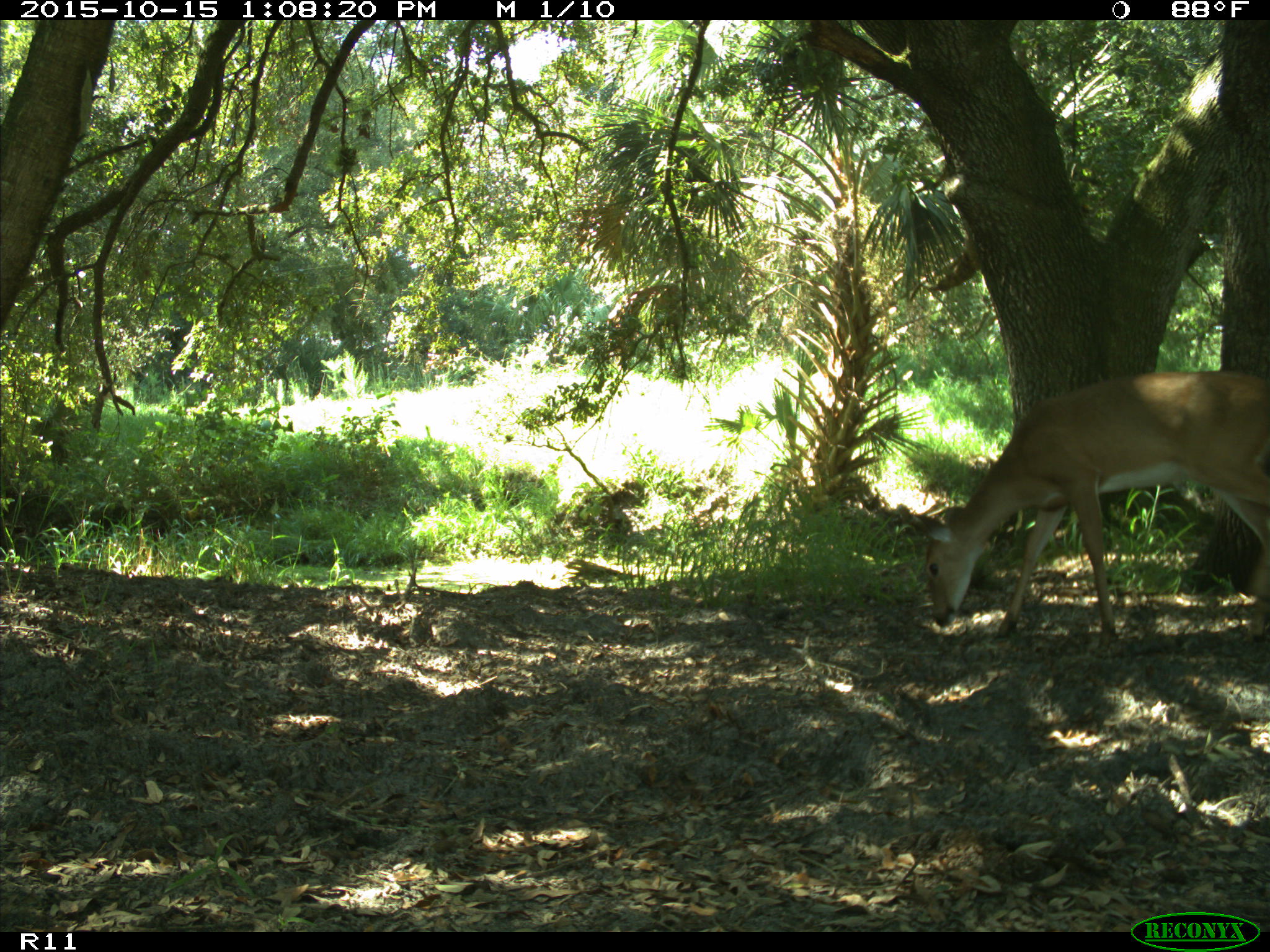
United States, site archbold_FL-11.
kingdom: Animalia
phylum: Chordata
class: Mammalia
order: Artiodactyla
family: Cervidae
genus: Odocoileus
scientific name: Odocoileus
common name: deer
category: unidentified deer